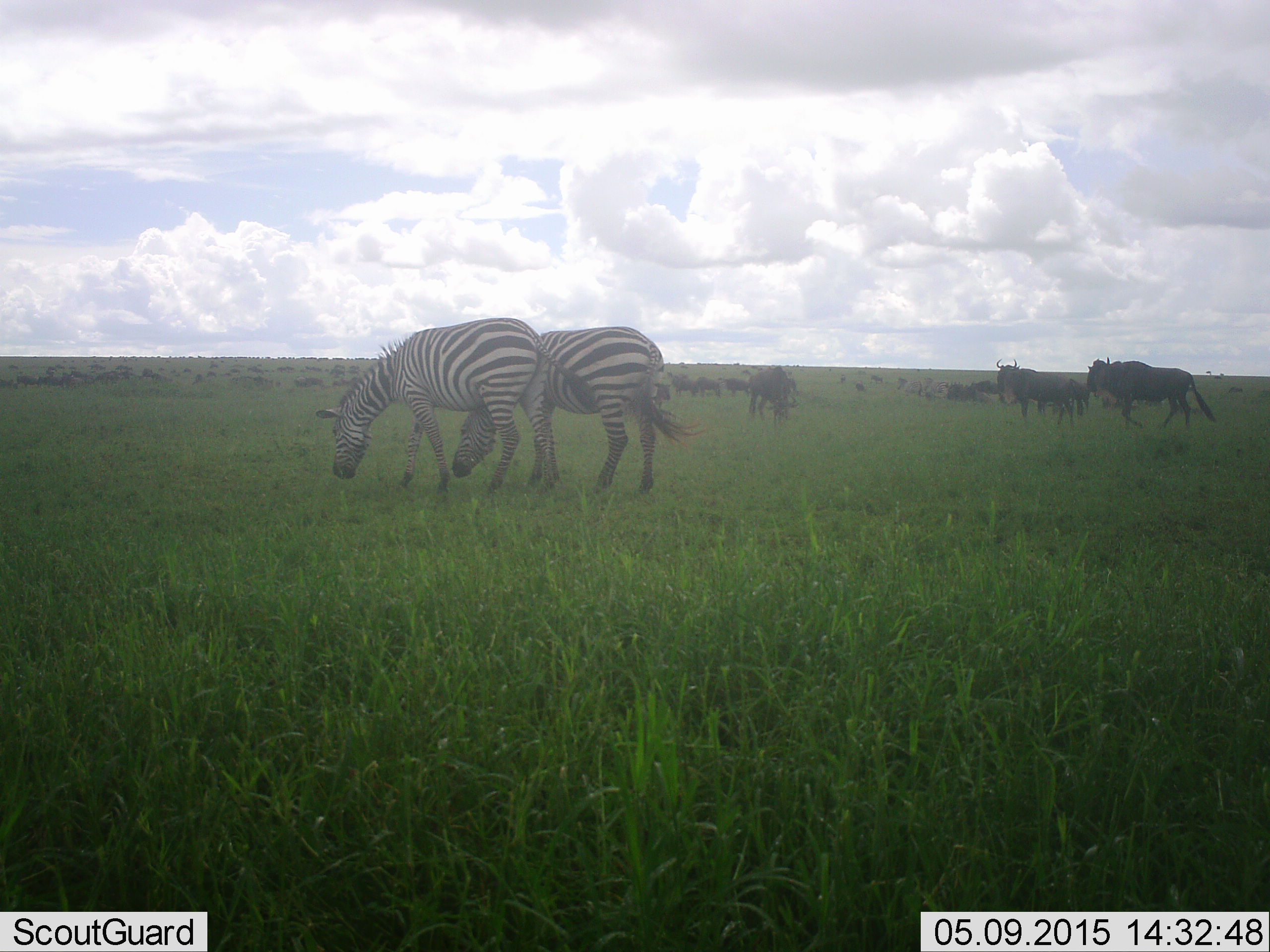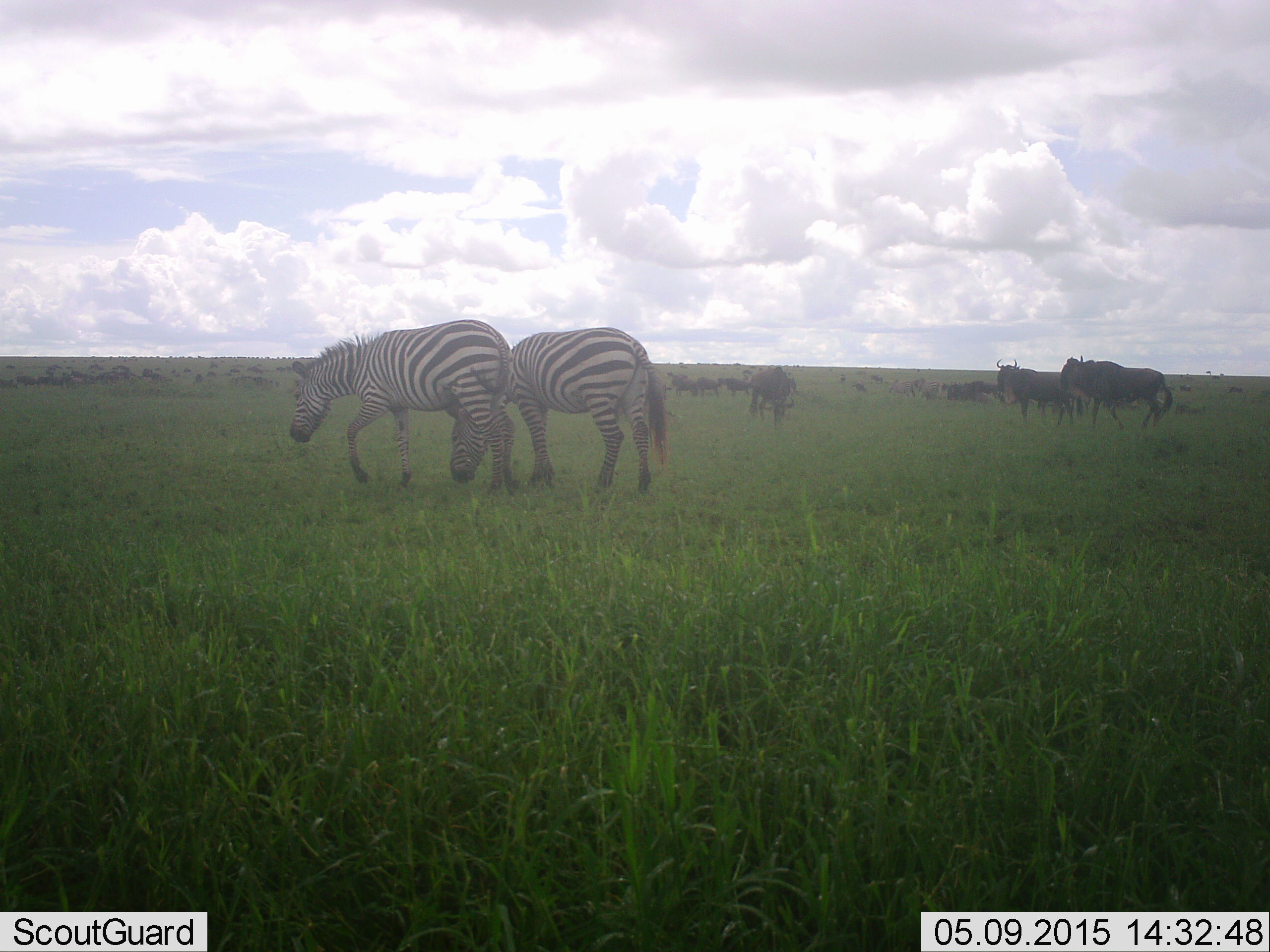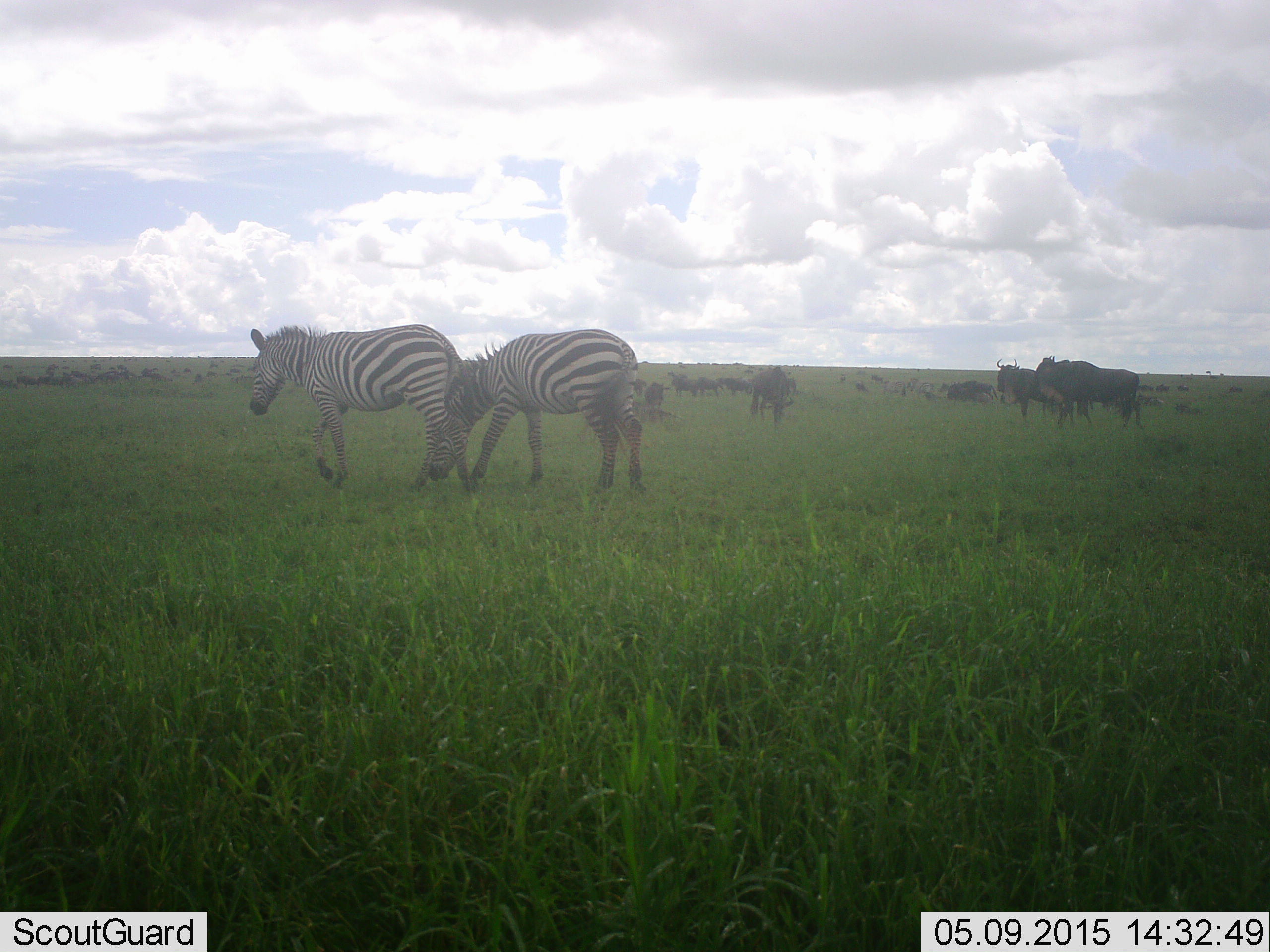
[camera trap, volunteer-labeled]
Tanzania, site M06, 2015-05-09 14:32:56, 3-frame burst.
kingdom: Animalia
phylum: Chordata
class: Mammalia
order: Artiodactyla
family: Bovidae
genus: Connochaetes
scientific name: Connochaetes taurinus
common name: blue wildebeest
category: wildebeest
Wildebeest (blue wildebeest) (Connochaetes taurinus), count 11-50. Behavior (volunteer vote fractions): standing 90%, resting 10%, moving 60%, interacting 0%. Young present (vote fraction): 0%. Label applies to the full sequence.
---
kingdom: Animalia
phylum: Chordata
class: Mammalia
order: Perissodactyla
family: Equidae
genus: Equus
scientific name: Equus quagga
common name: plains zebra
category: zebra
Zebra (plains zebra) (Equus quagga), count 2. Behavior (volunteer vote fractions): standing 21%, resting 0%, moving 43%, interacting 7%. Young present (vote fraction): 0%. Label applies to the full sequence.